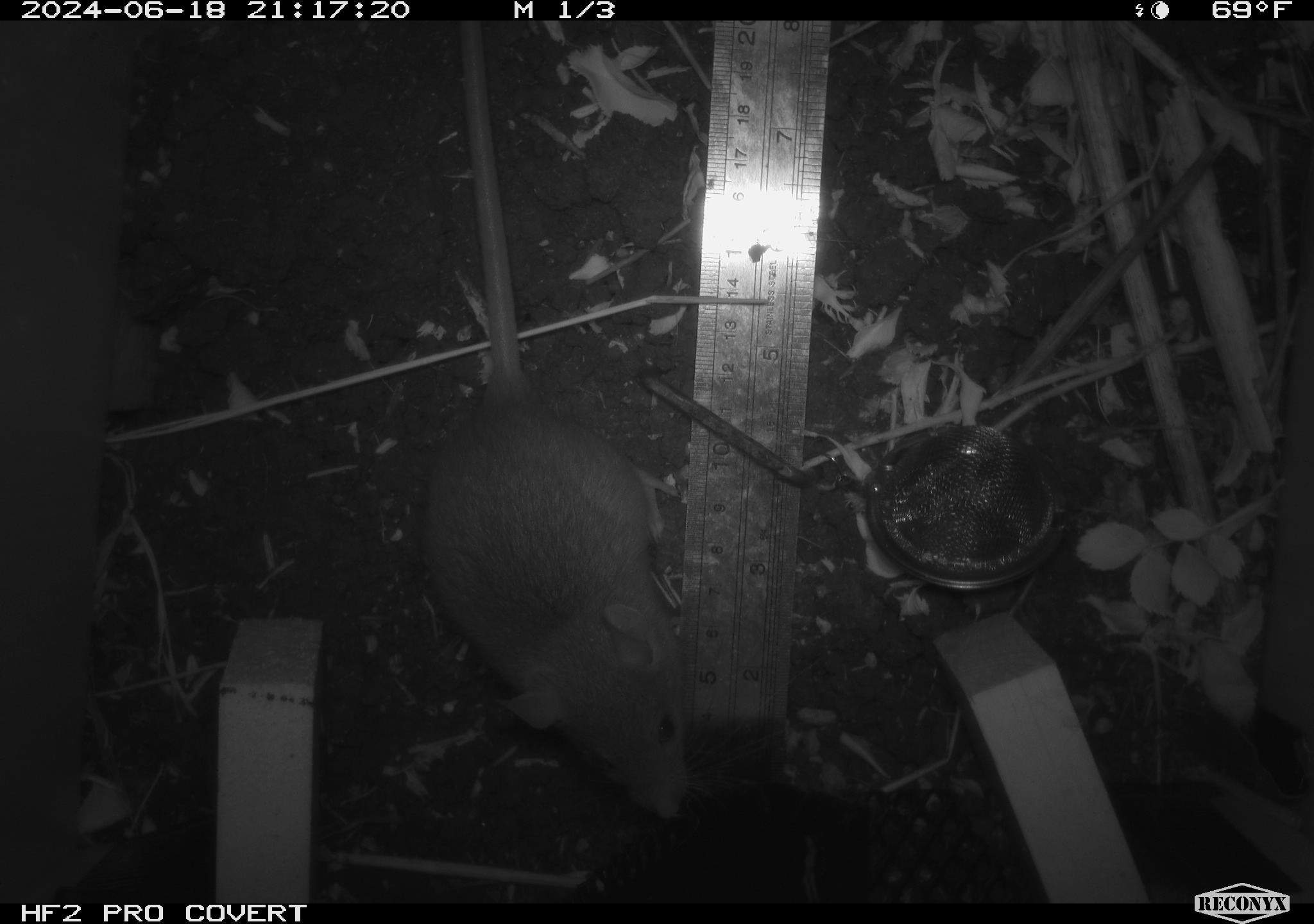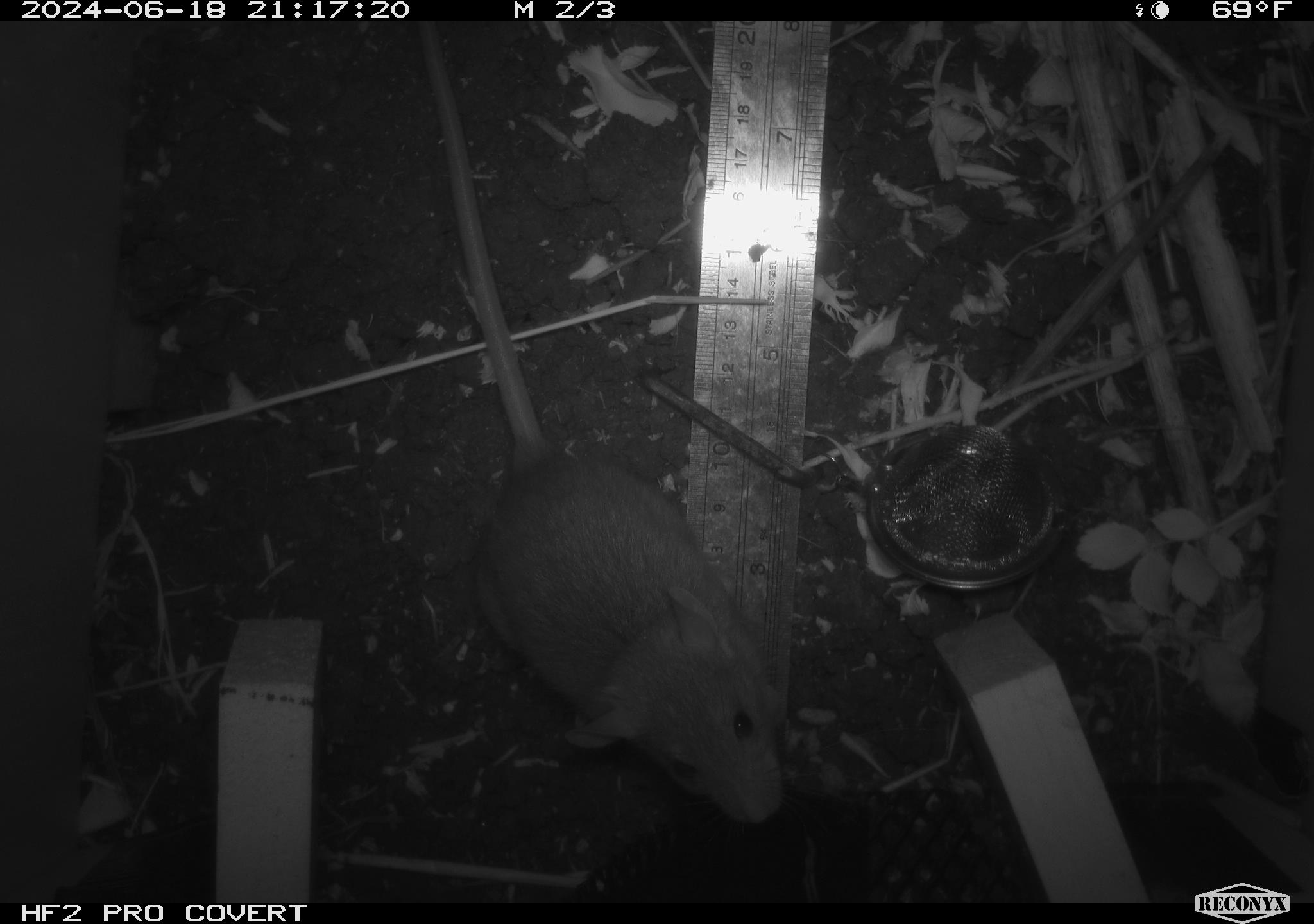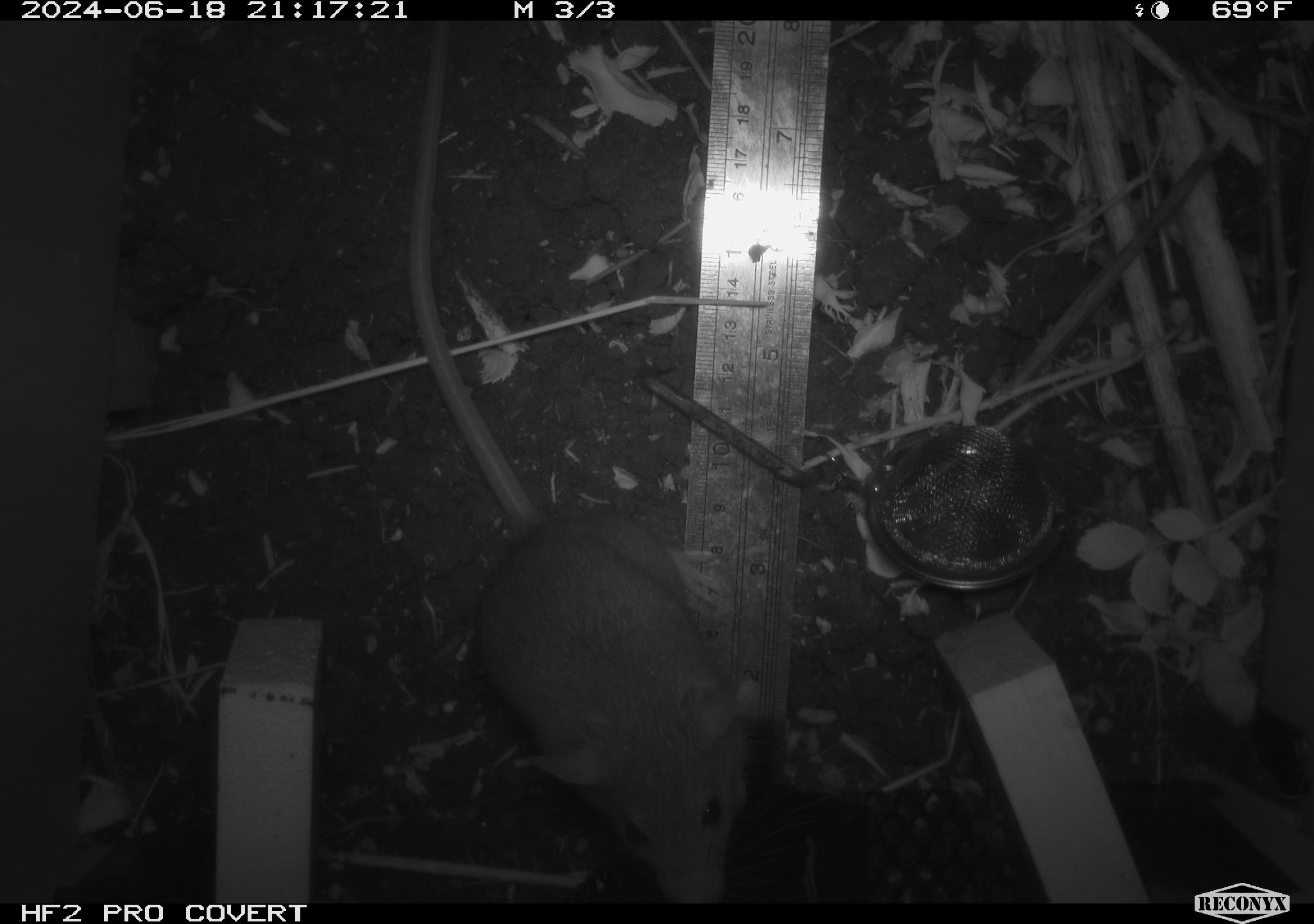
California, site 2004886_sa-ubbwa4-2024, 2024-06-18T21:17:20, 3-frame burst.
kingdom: Animalia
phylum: Chordata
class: Mammalia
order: Rodentia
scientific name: Rodentia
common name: woodrat or rat or mouse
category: woodrat or rat or mouse species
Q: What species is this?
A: Woodrat or rat or mouse species (woodrat or rat or mouse) (Rodentia).